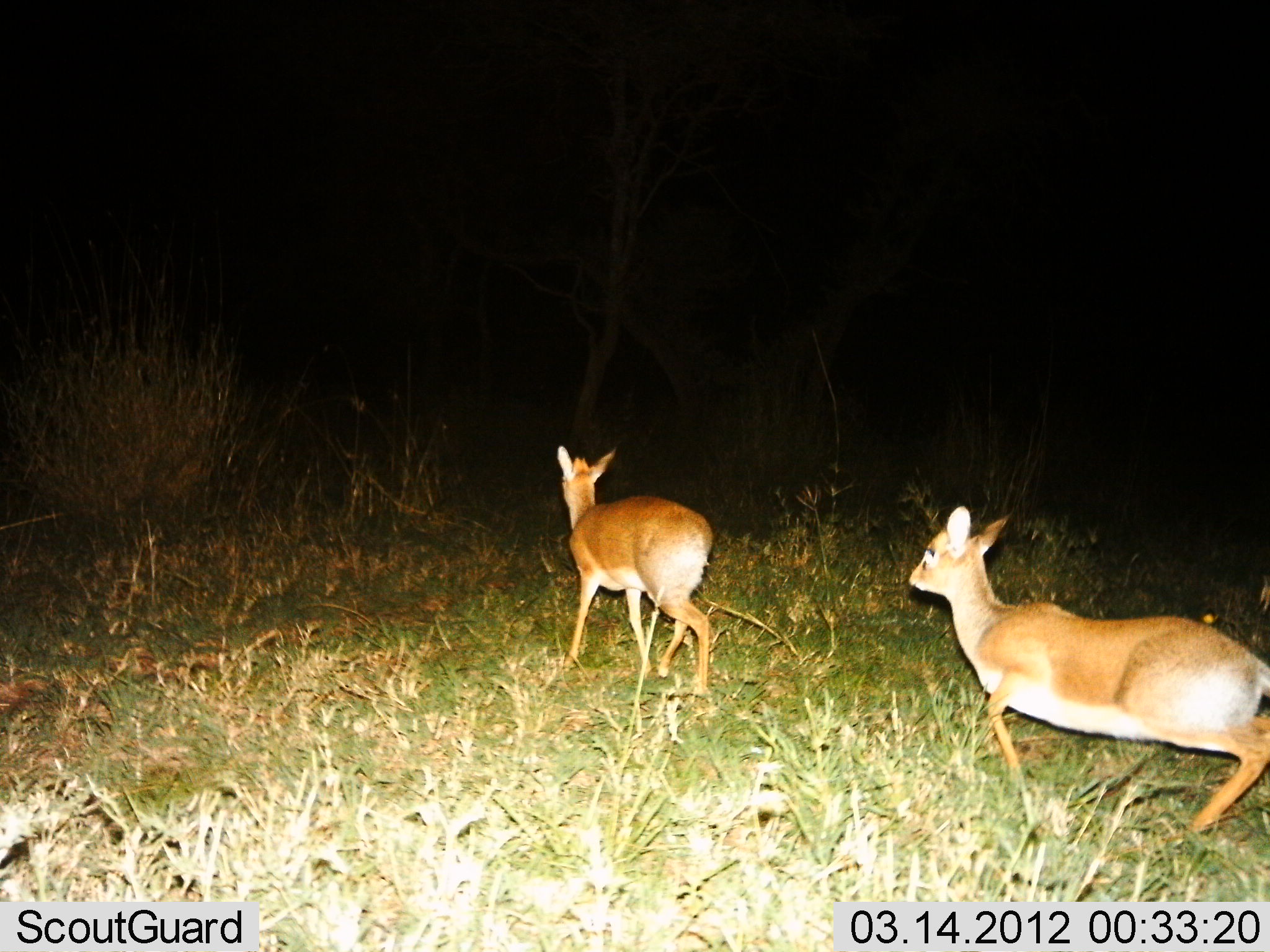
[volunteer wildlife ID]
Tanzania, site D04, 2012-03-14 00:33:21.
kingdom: Animalia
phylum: Chordata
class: Mammalia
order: Artiodactyla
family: Bovidae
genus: Madoqua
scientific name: Madoqua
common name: dikdik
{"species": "dikdik (Madoqua)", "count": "2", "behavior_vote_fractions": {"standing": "0%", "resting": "0%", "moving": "100%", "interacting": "0%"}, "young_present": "0%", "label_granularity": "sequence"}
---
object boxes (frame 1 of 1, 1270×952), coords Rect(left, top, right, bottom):
animal: Rect(910, 503, 1270, 838); Rect(550, 445, 721, 706)